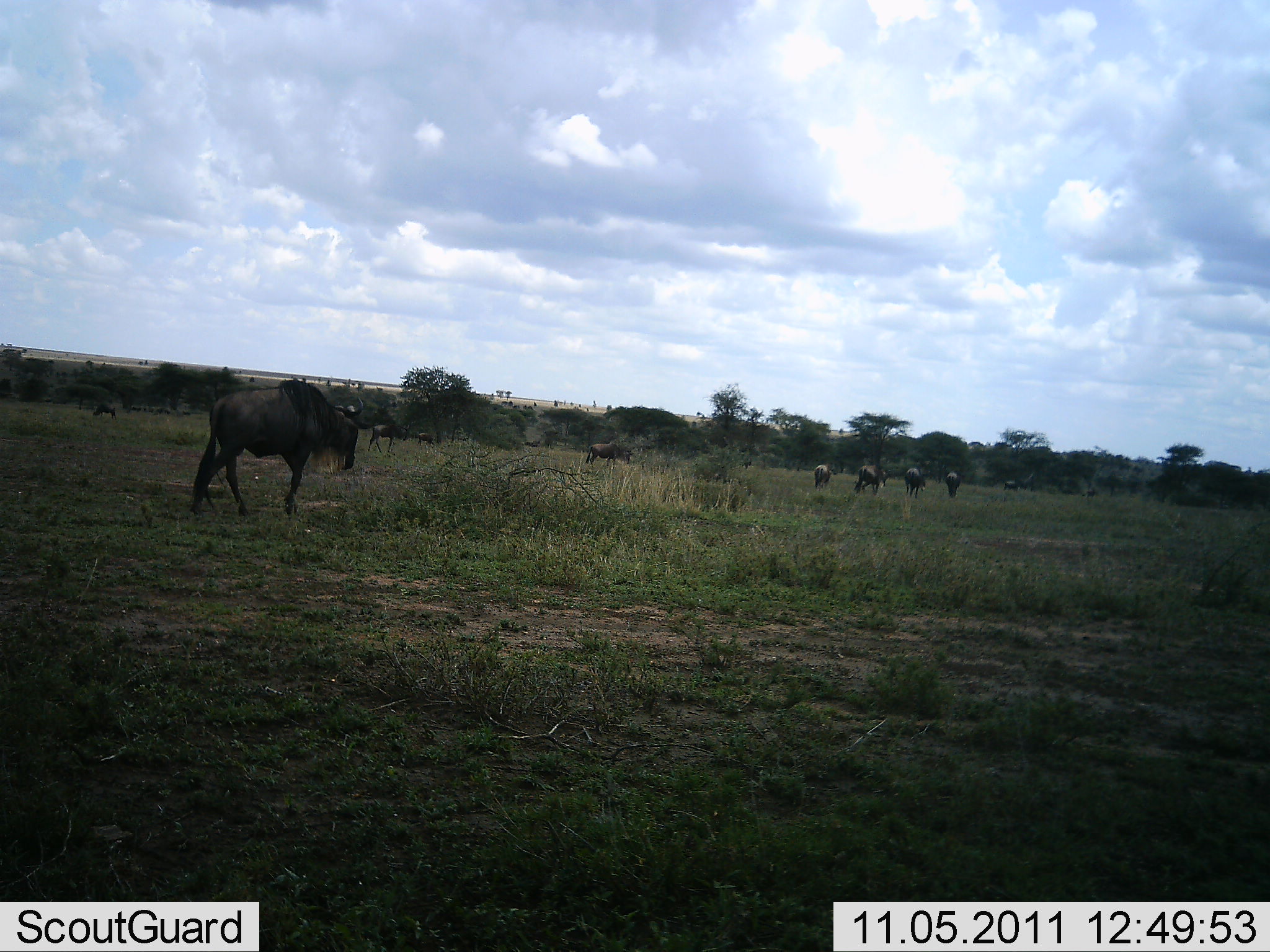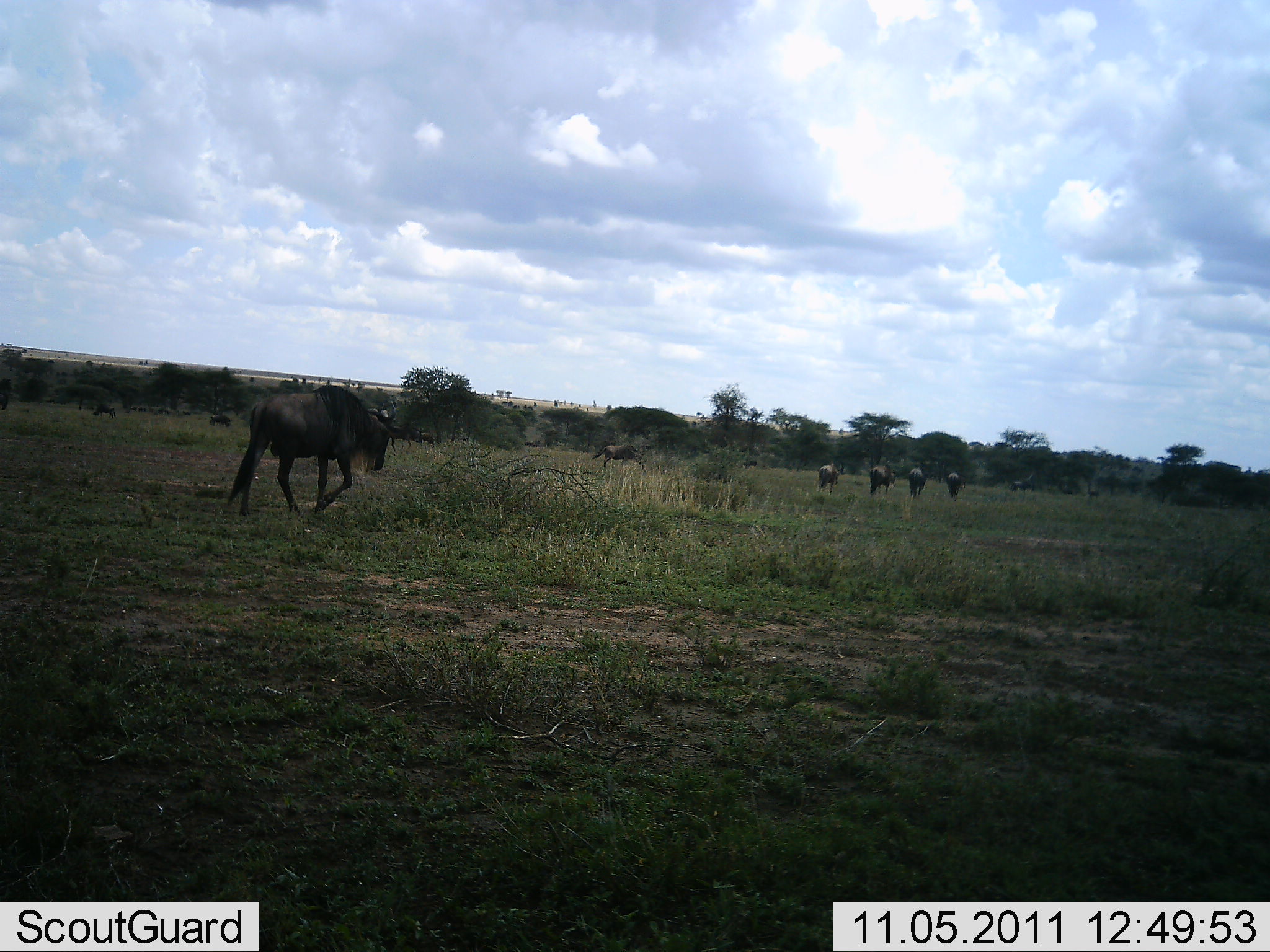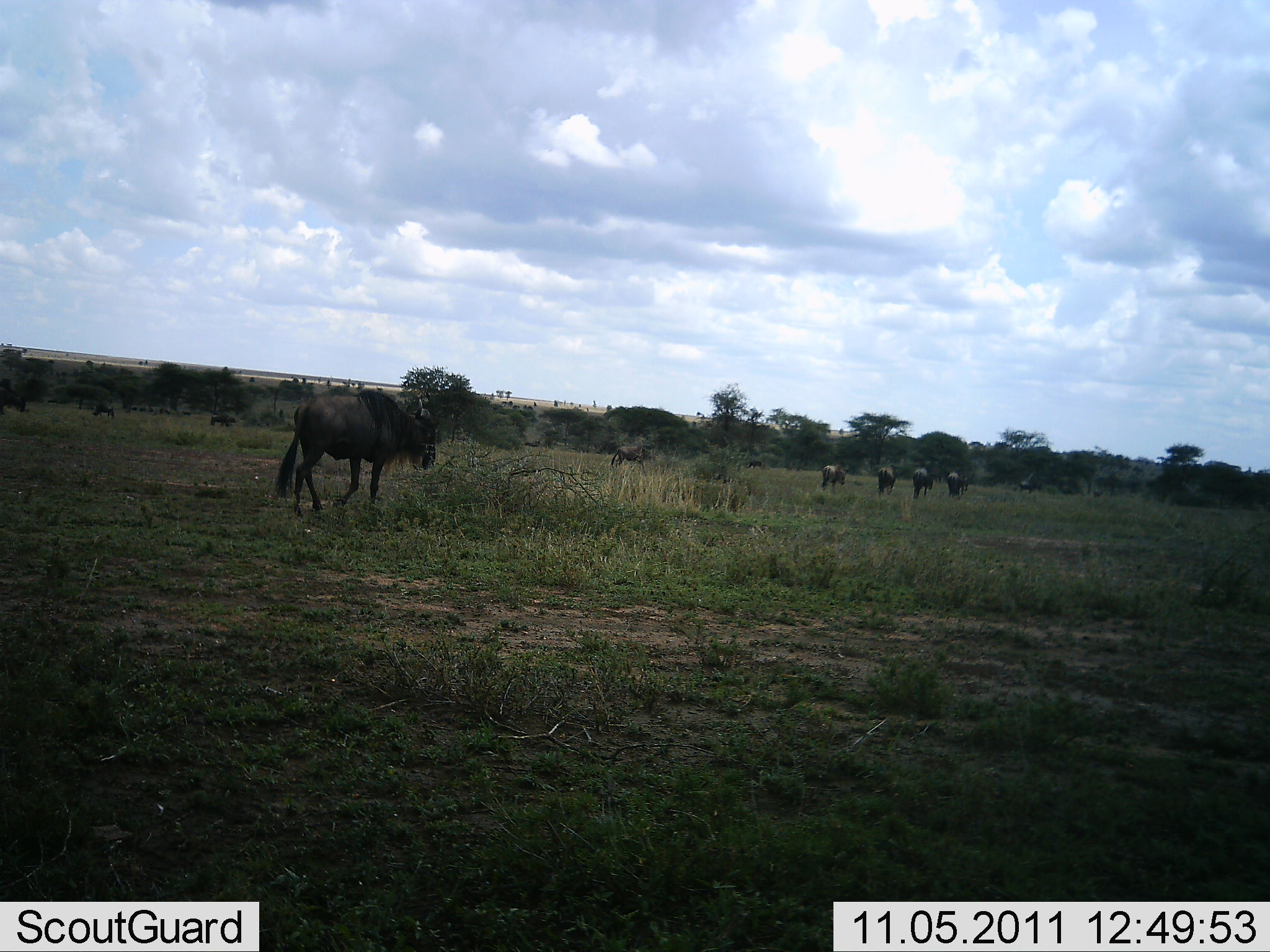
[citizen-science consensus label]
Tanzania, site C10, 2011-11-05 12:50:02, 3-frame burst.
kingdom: Animalia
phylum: Chordata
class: Mammalia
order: Artiodactyla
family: Bovidae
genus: Connochaetes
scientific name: Connochaetes taurinus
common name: blue wildebeest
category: wildebeest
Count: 10.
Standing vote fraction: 17%.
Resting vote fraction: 0%.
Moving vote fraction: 92%.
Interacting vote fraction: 0%.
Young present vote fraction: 0%.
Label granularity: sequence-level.